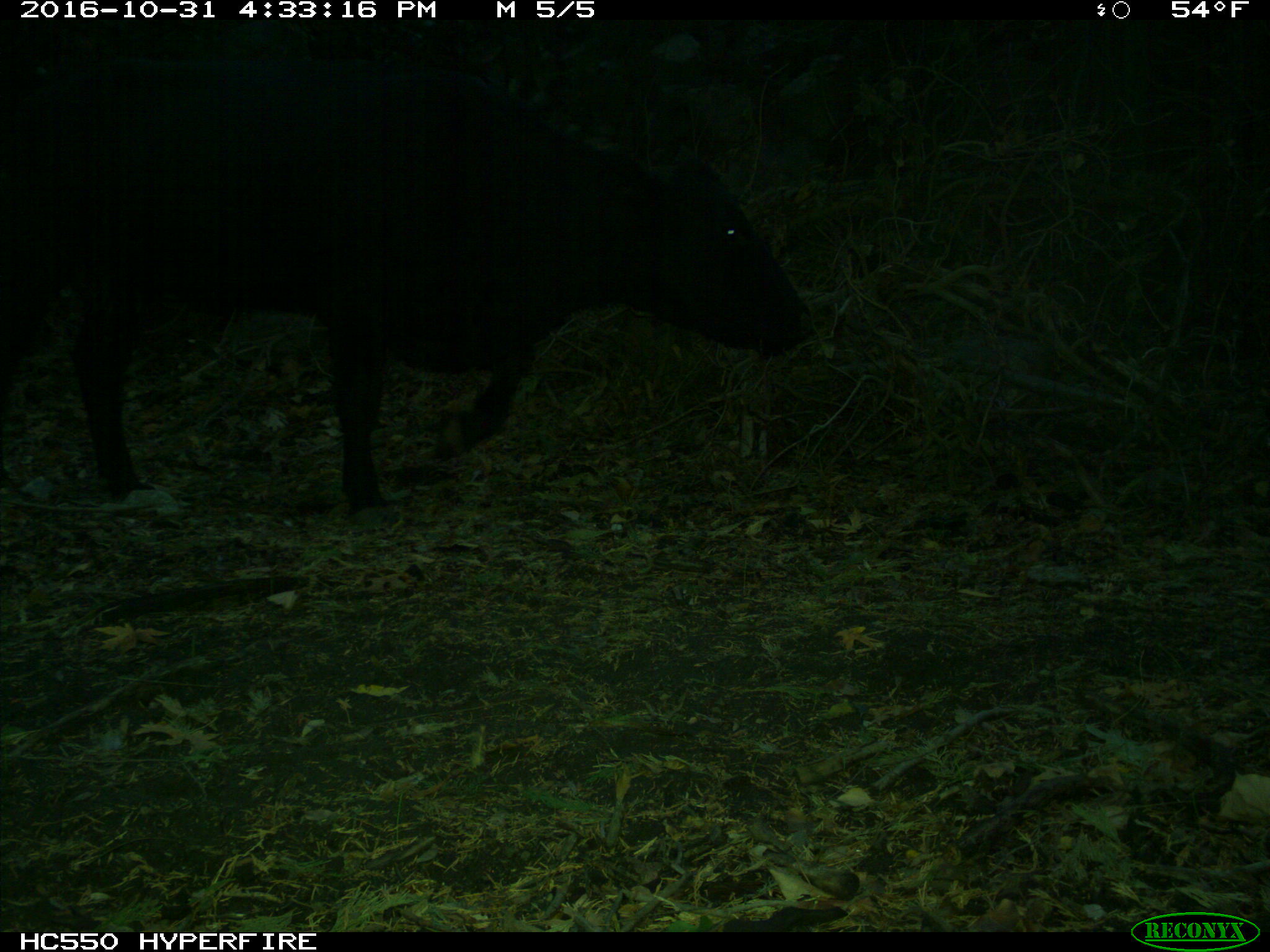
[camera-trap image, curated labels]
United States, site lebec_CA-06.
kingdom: Animalia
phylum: Chordata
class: Mammalia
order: Artiodactyla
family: Bovidae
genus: Bos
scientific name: Bos taurus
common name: domestic cow